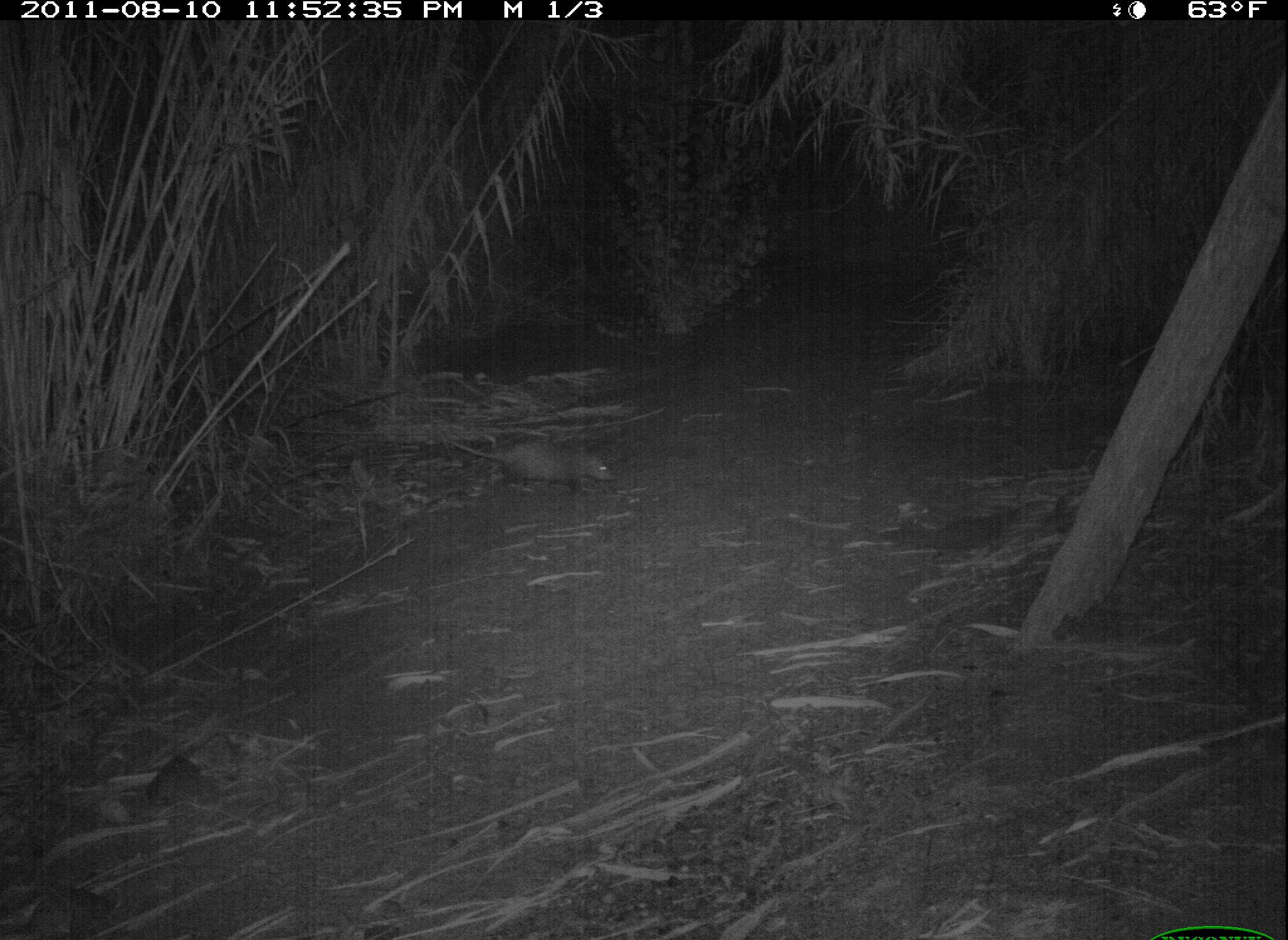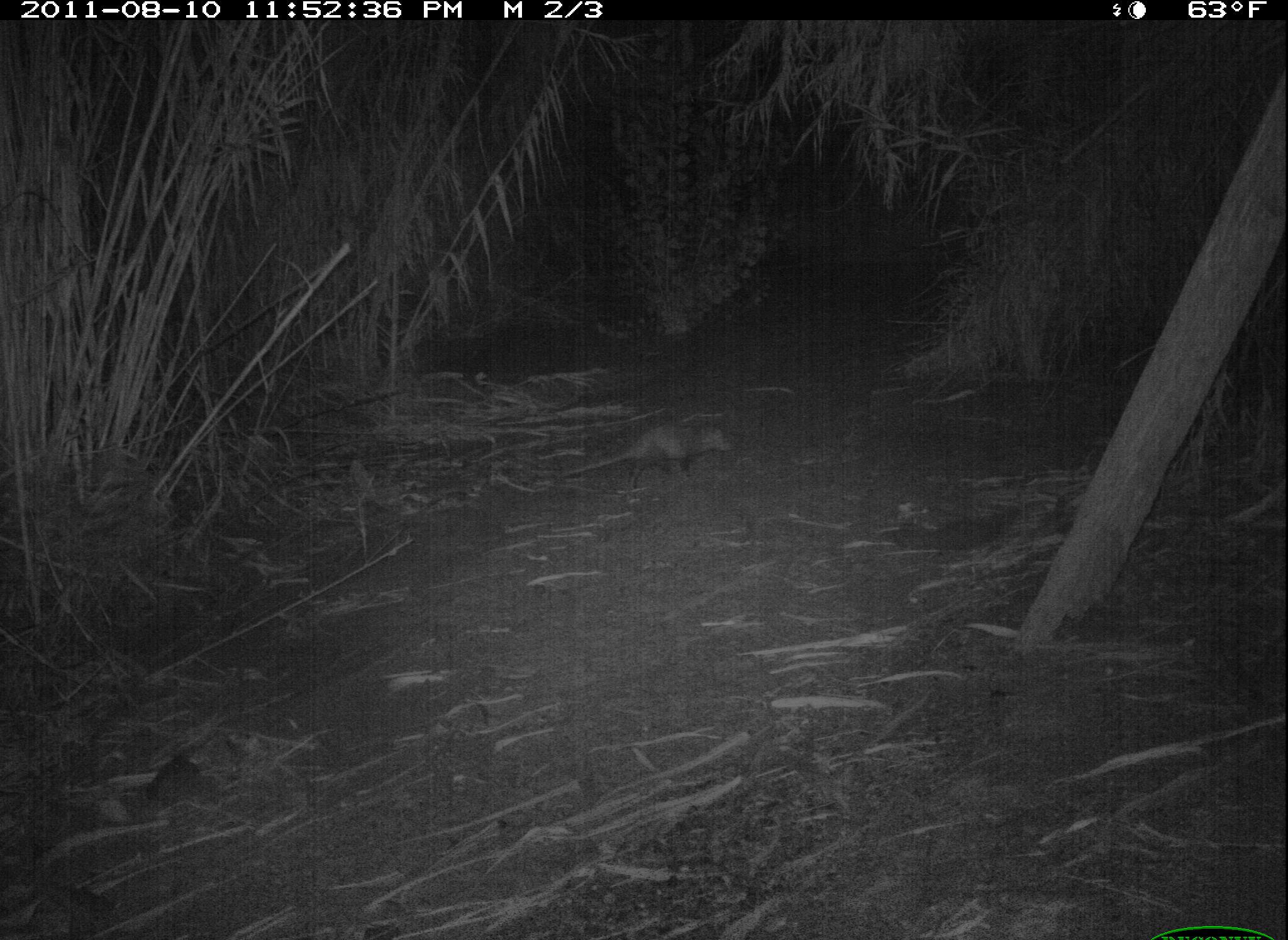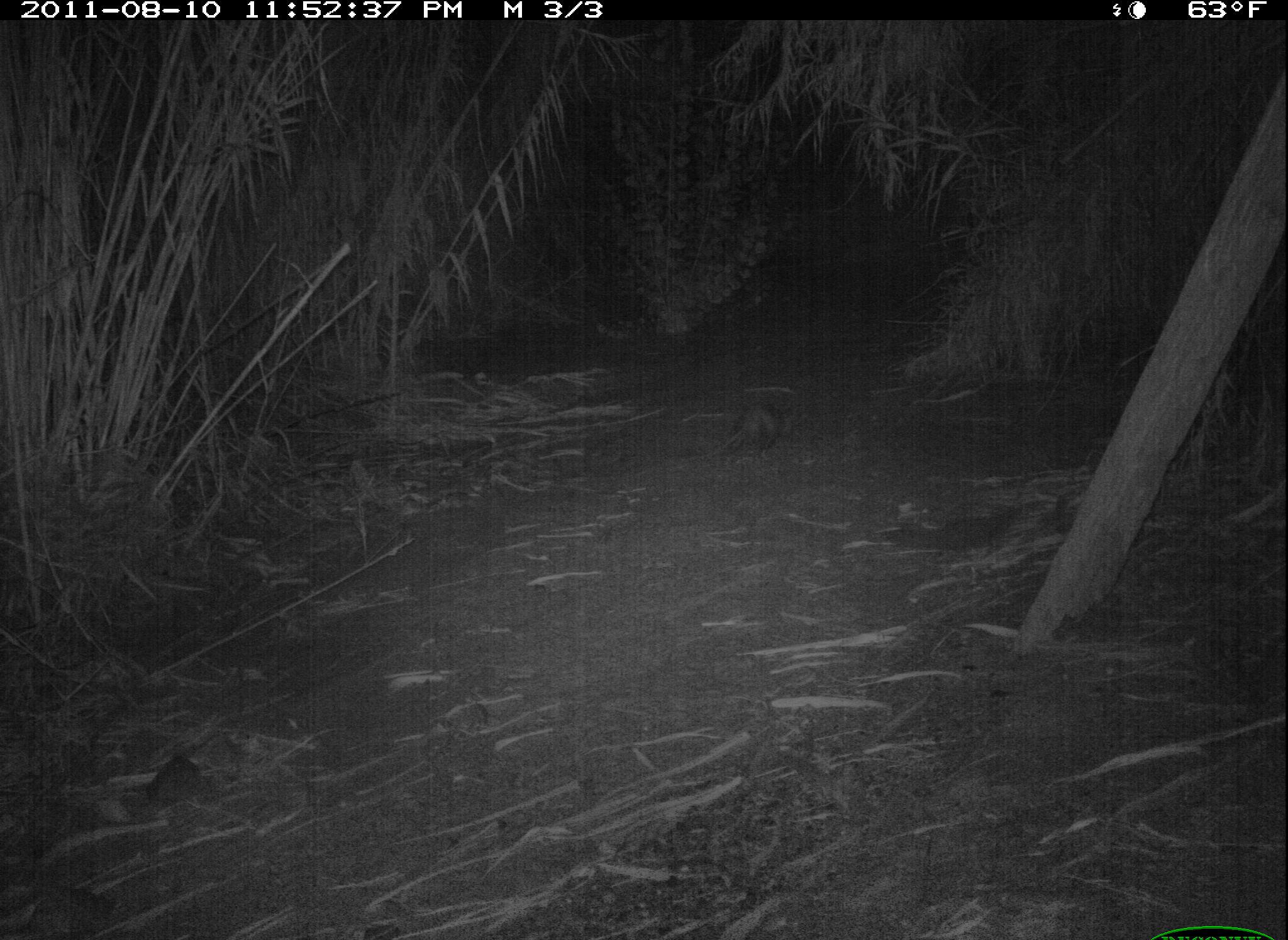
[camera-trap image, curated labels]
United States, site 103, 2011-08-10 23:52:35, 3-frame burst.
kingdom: Animalia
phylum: Chordata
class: Mammalia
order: Didelphimorphia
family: Didelphidae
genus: Didelphis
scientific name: Didelphis virginiana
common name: virginia opossum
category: opossum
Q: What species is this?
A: Opossum (virginia opossum) (Didelphis virginiana).